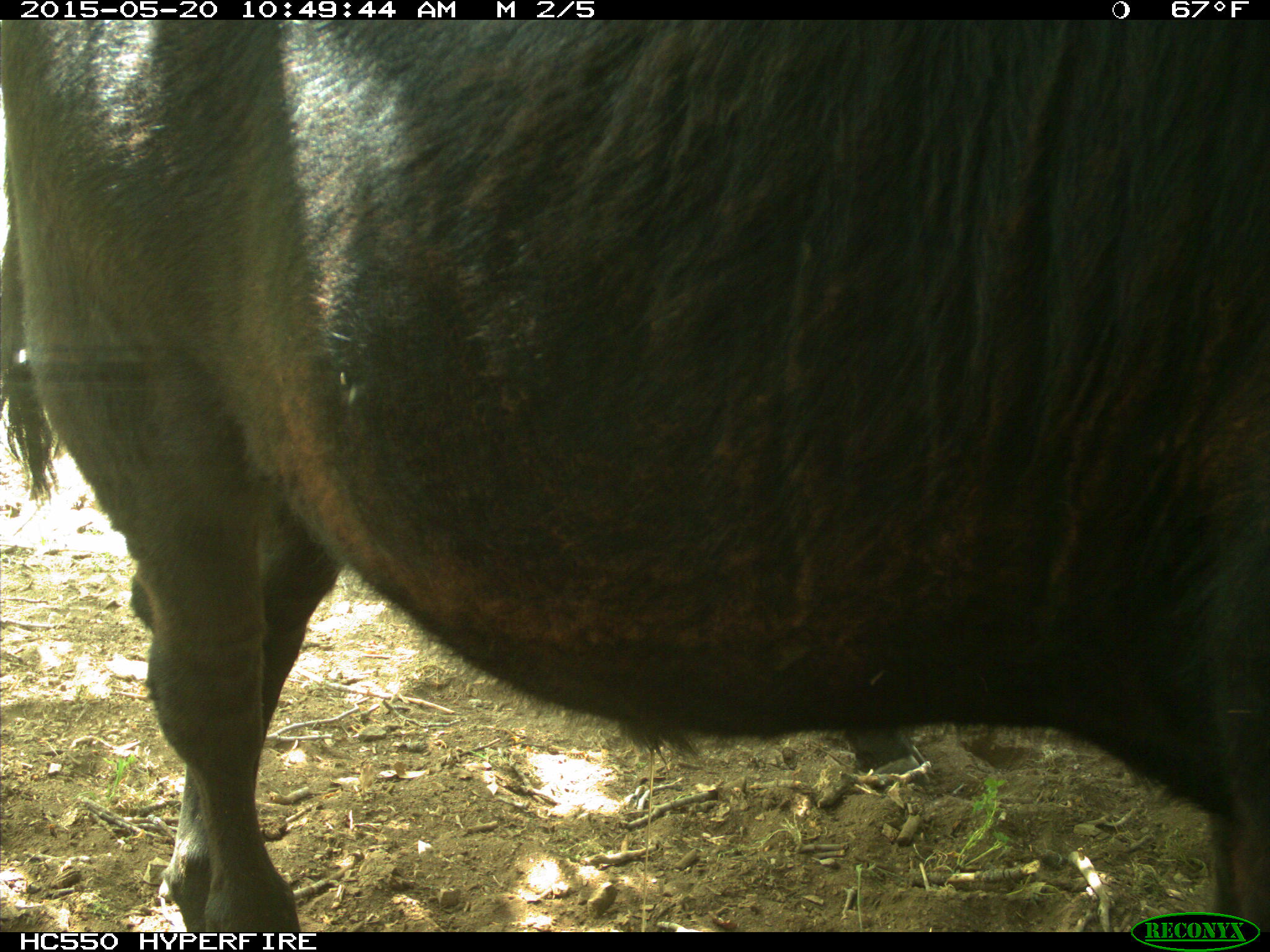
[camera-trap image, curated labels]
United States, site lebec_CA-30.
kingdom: Animalia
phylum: Chordata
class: Mammalia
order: Artiodactyla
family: Bovidae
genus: Bos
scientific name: Bos taurus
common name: domestic cow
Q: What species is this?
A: Bos taurus (domestic cow).